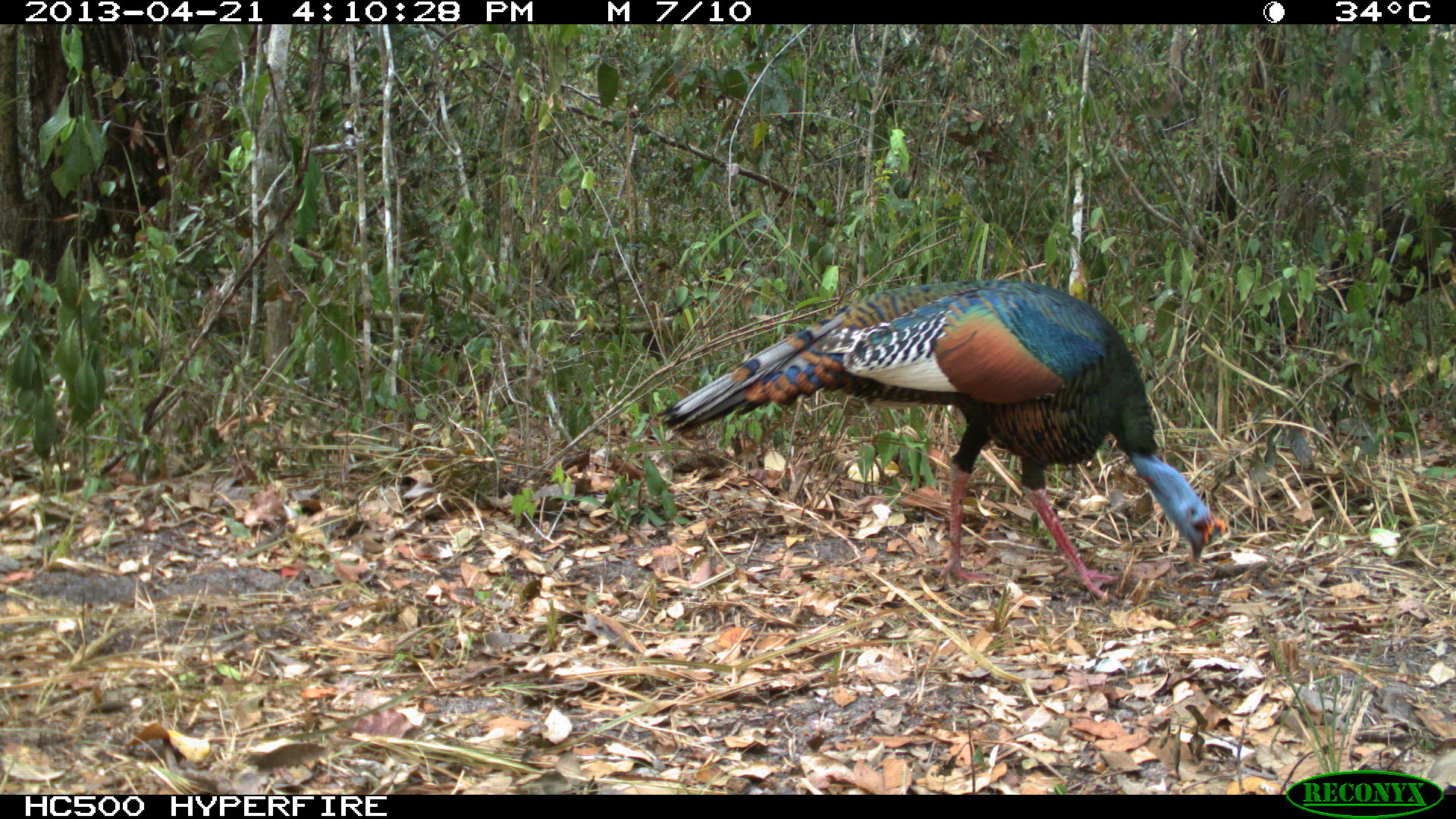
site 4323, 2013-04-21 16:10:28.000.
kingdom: Animalia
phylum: Chordata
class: Aves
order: Galliformes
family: Phasianidae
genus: Meleagris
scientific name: Meleagris ocellata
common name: ocellated turkey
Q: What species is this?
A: Meleagris ocellata (ocellated turkey).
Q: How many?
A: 1.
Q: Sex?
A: Male.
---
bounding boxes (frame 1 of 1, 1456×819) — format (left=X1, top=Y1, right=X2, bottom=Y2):
meleagris ocellata: (left=657, top=276, right=1230, bottom=603)